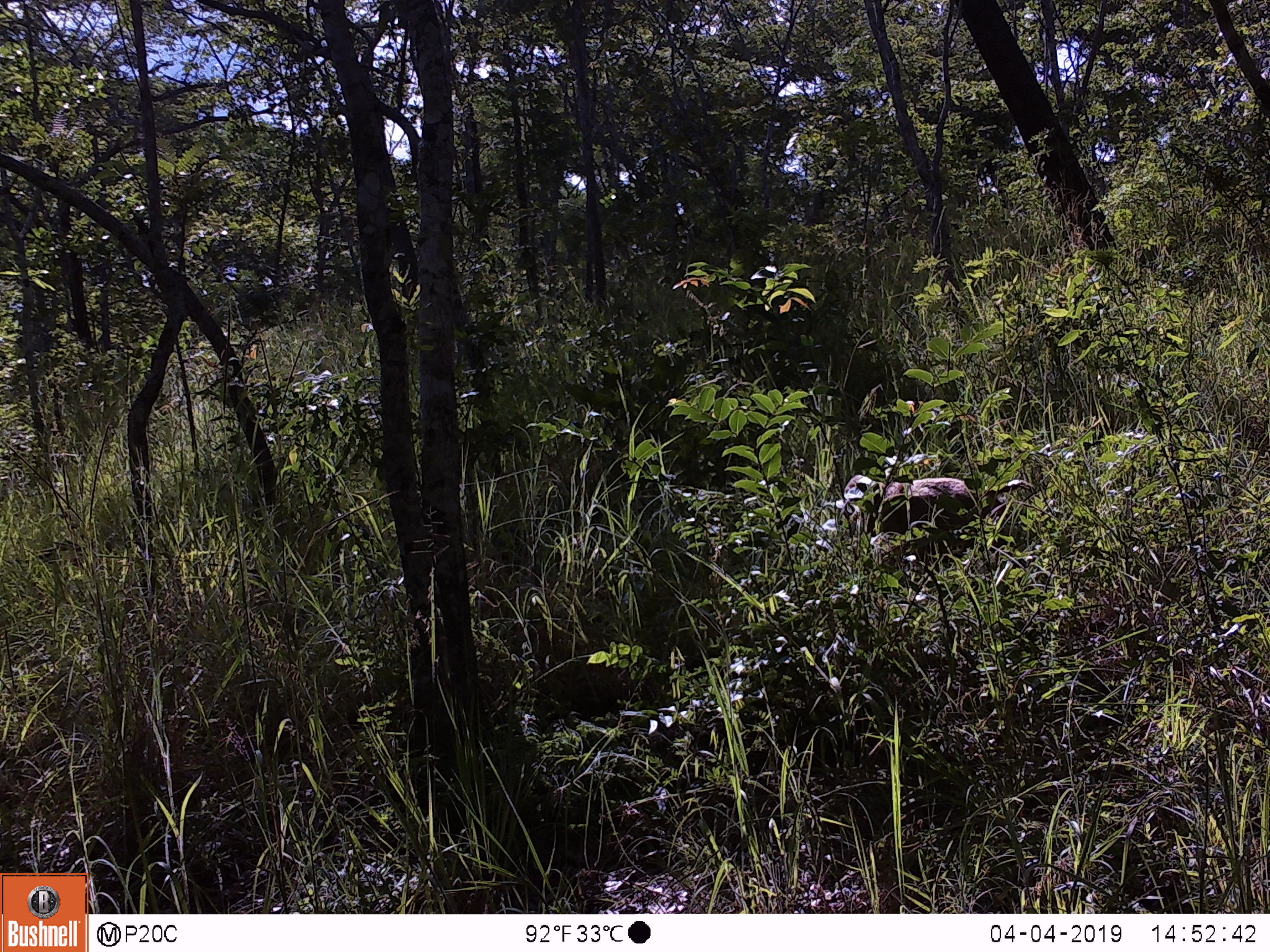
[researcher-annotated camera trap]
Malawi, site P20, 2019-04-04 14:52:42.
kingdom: Animalia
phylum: Chordata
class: Mammalia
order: Primates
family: Cercopithecidae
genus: Papio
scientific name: Papio cynocephalus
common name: yellow baboon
Yellow baboon (Papio cynocephalus), count 1.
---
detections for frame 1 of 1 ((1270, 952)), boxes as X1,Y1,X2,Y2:
yellow baboon: 836,466,1044,574